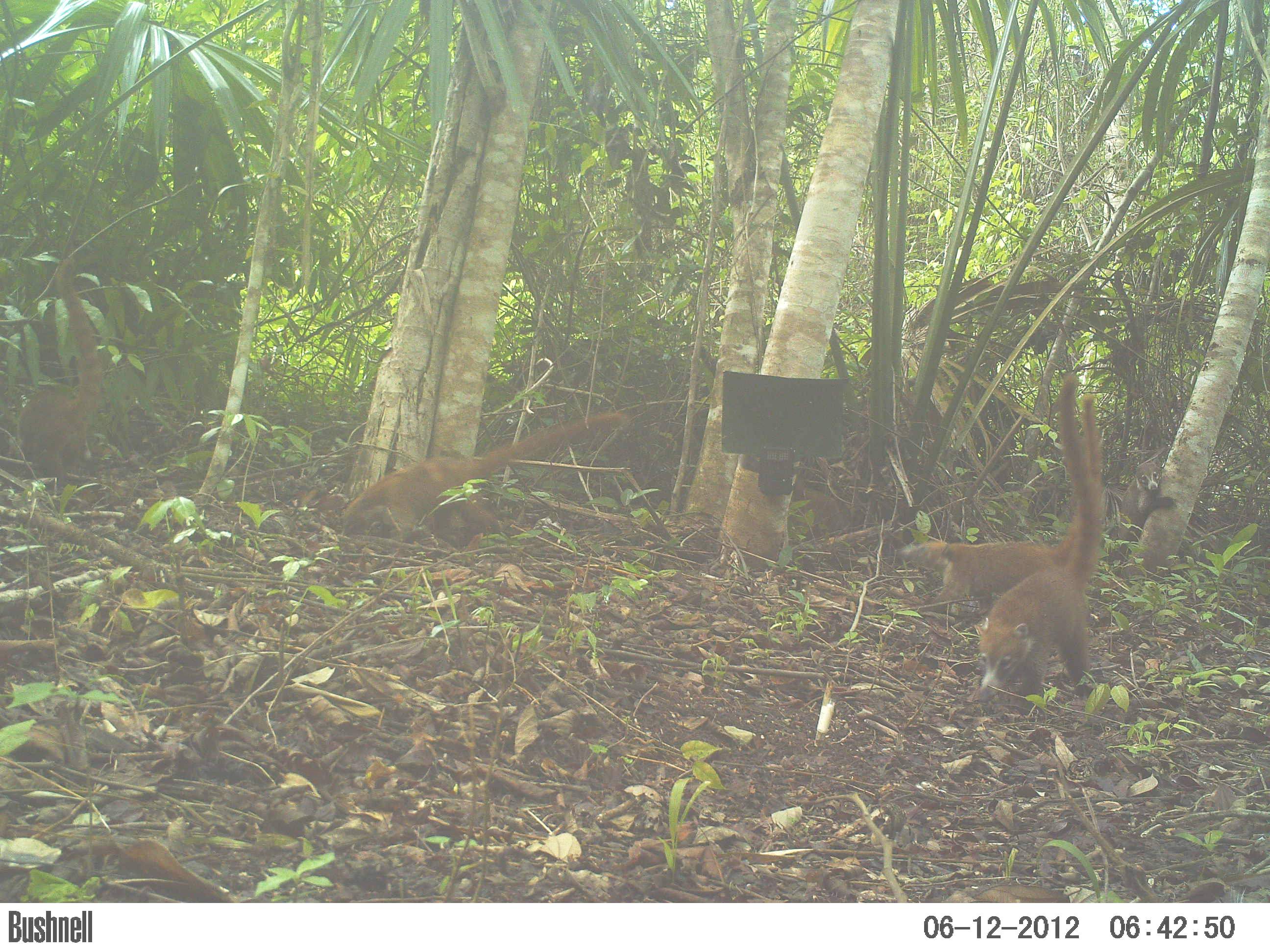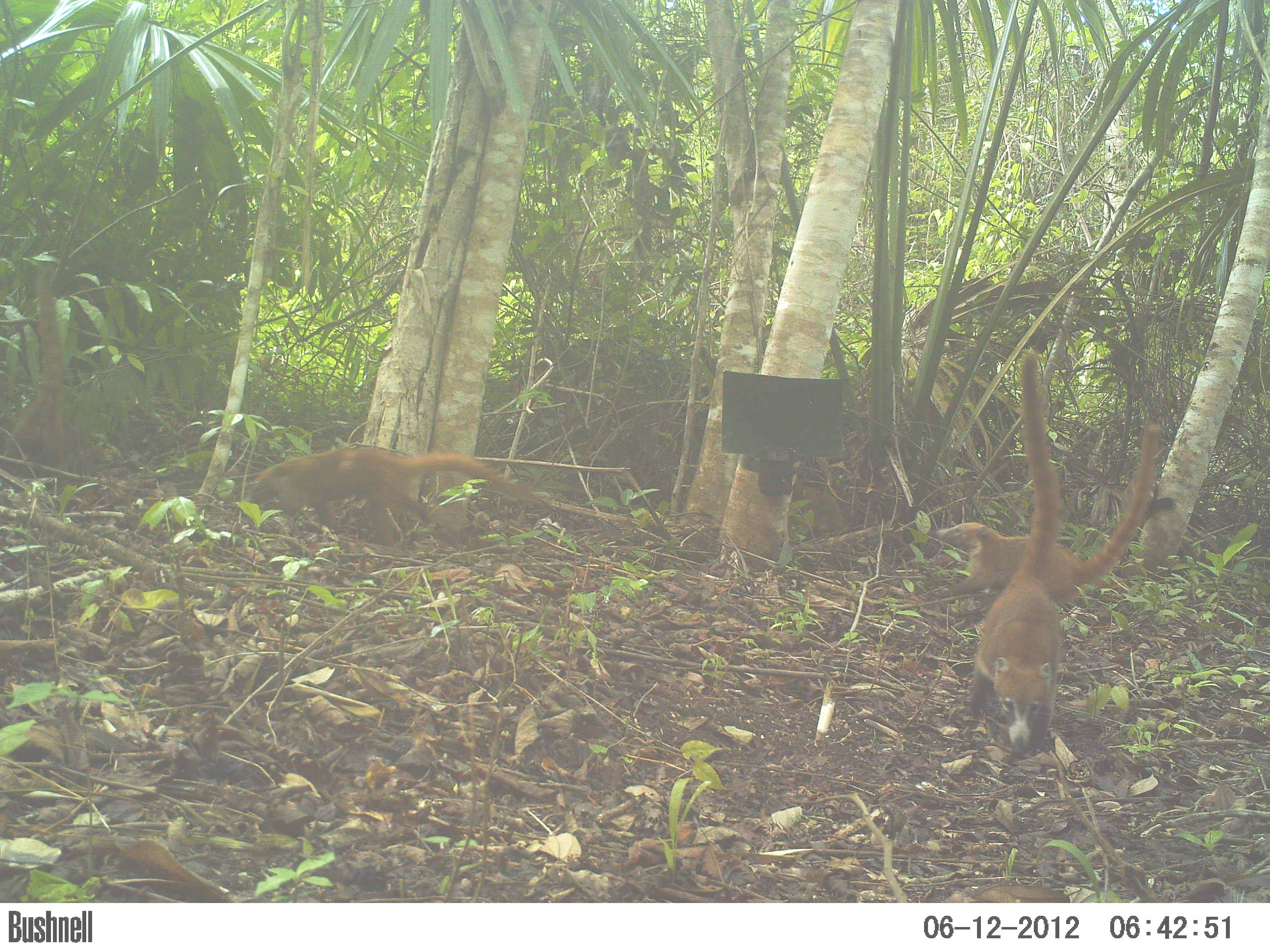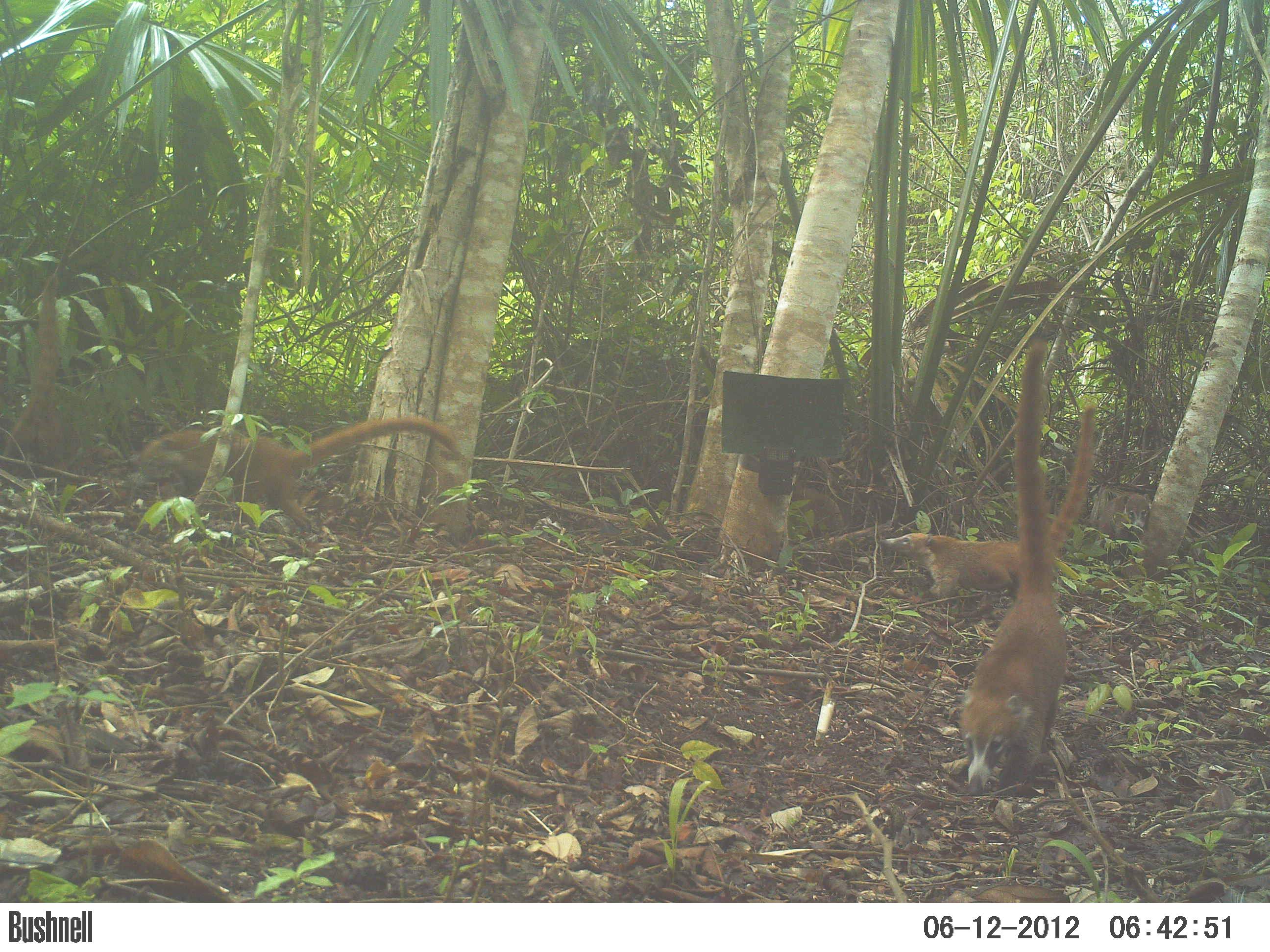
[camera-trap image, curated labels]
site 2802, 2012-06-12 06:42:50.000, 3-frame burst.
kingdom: Animalia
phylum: Chordata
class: Mammalia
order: Carnivora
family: Procyonidae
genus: Nasua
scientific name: Nasua narica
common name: white-nosed coati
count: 5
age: adult